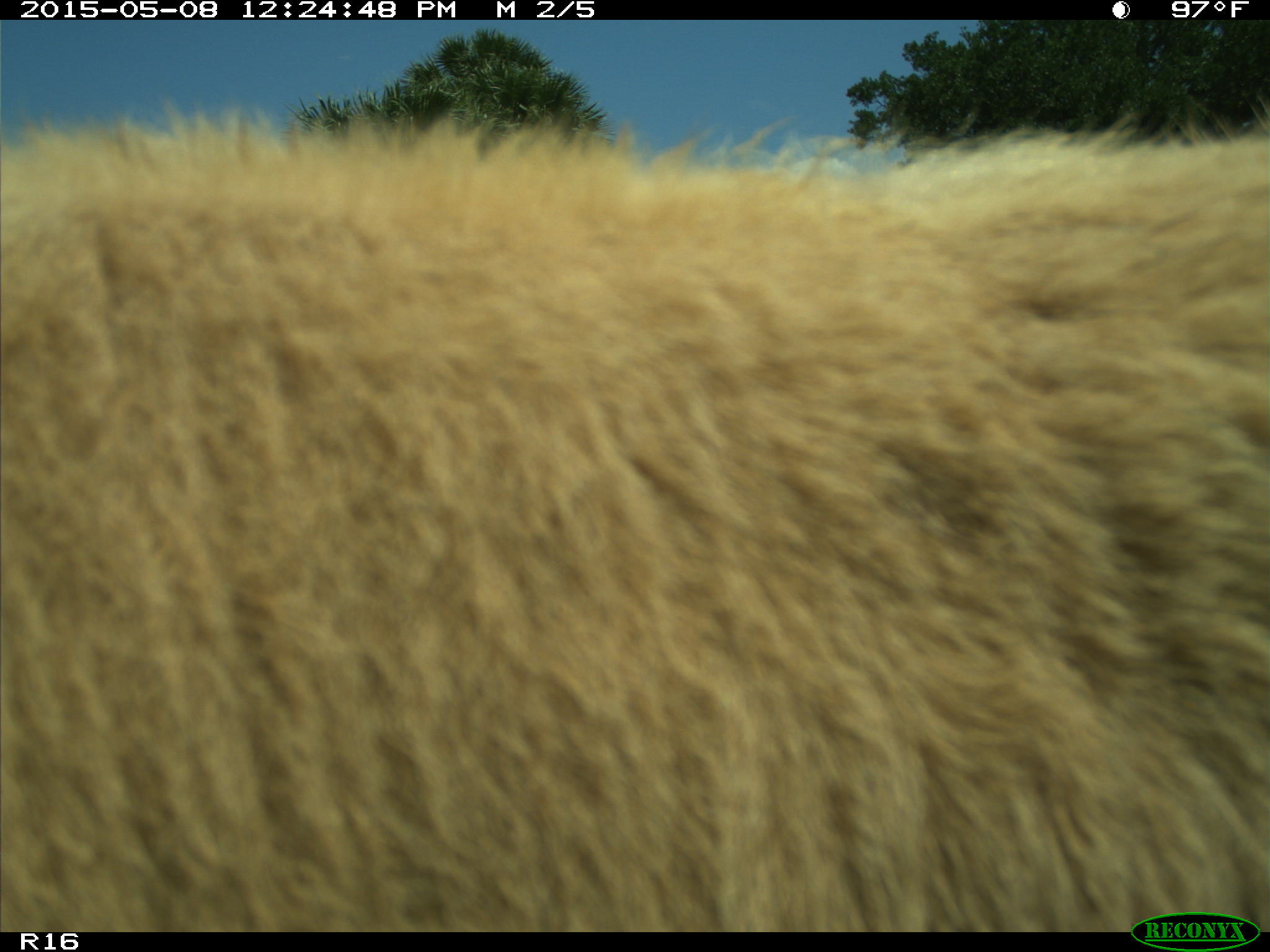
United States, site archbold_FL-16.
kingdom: Animalia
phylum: Chordata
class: Mammalia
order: Artiodactyla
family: Bovidae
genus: Bos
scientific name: Bos taurus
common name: domestic cow